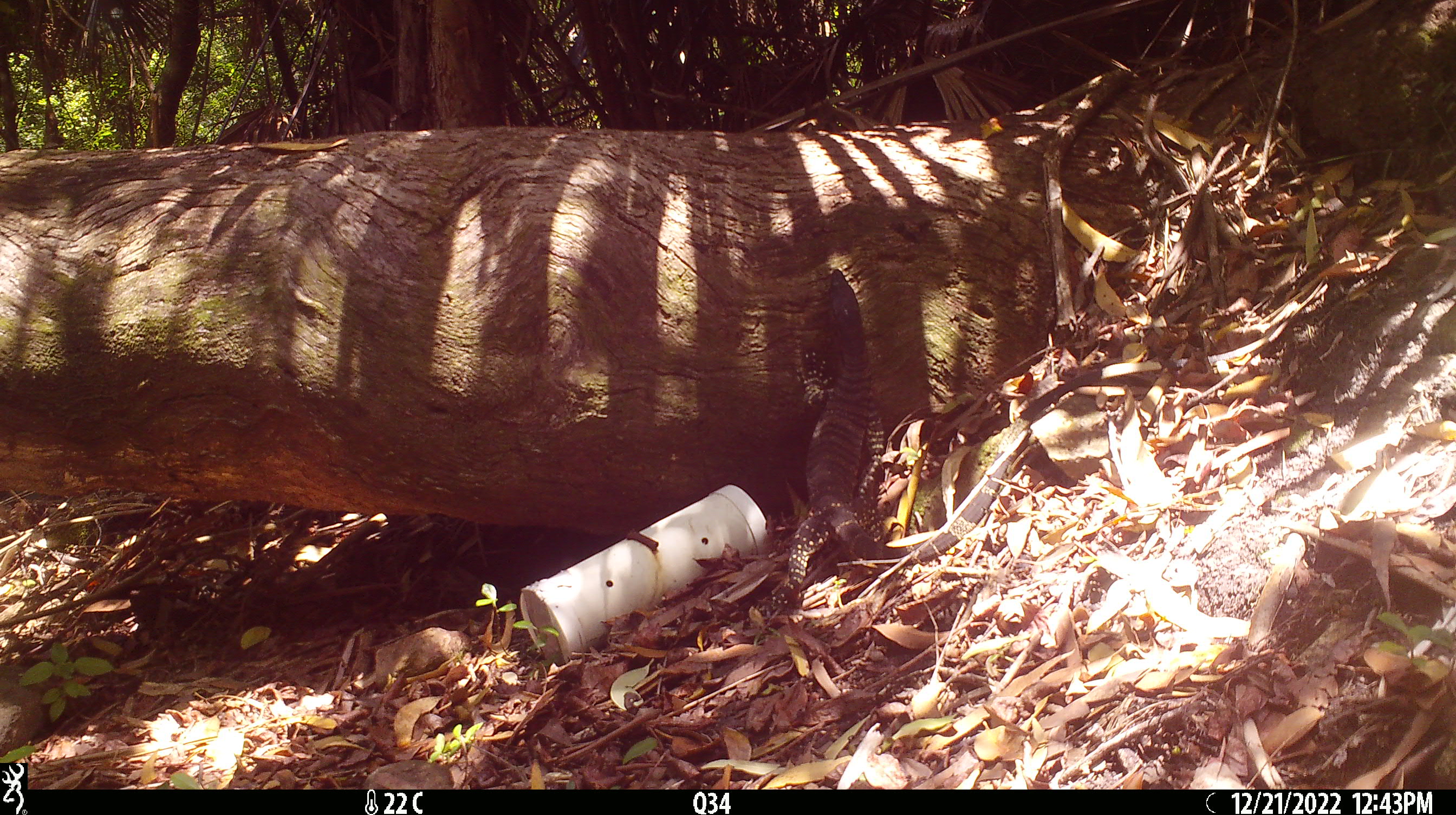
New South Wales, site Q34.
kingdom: Animalia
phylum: Chordata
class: Reptilia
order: Squamata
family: Varanidae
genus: Varanus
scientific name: Varanus varius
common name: lace monitor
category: goanna